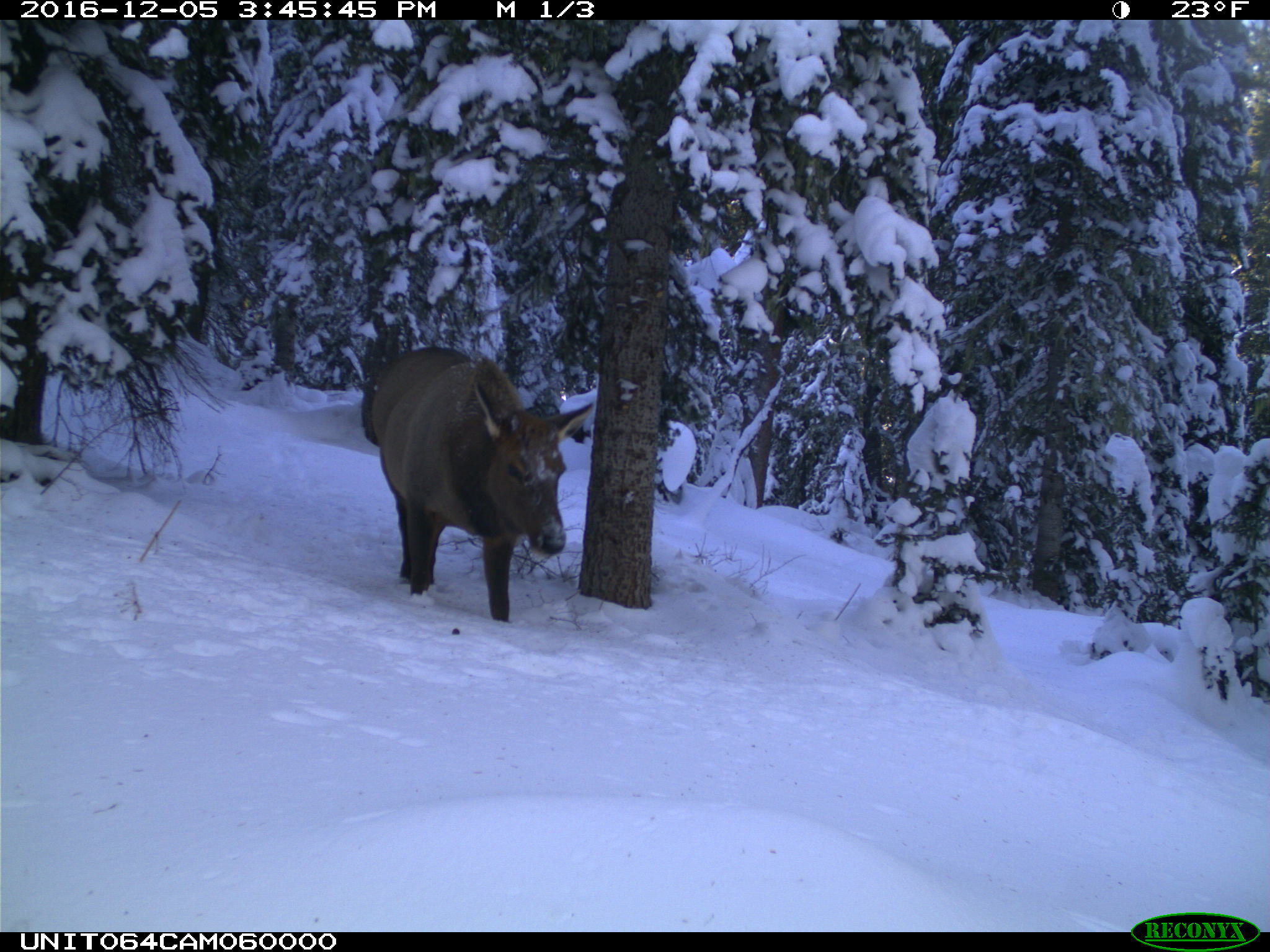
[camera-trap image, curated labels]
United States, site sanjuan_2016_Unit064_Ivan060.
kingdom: Animalia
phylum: Chordata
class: Mammalia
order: Artiodactyla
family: Cervidae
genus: Cervus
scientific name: Cervus elaphus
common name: red deer